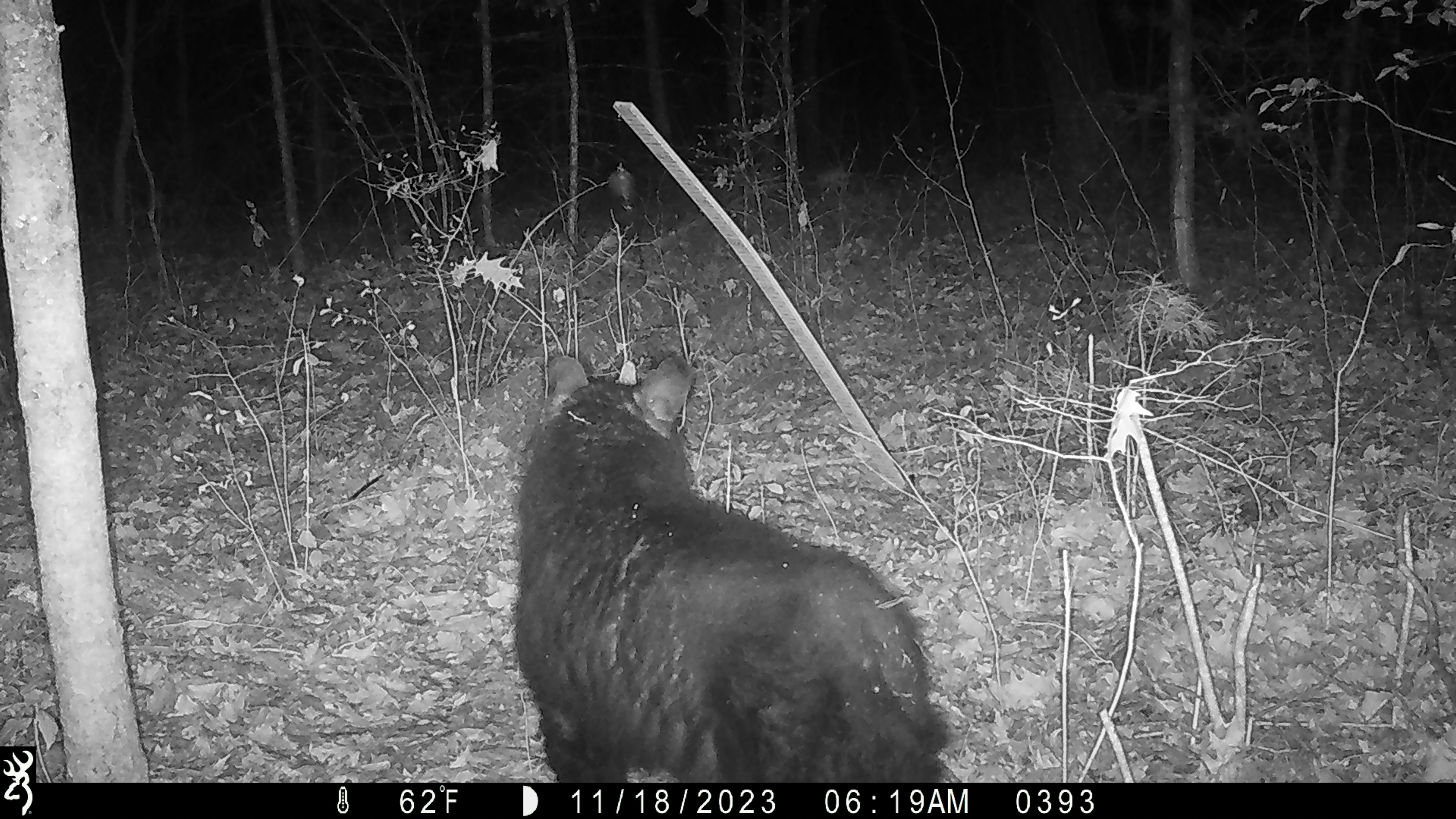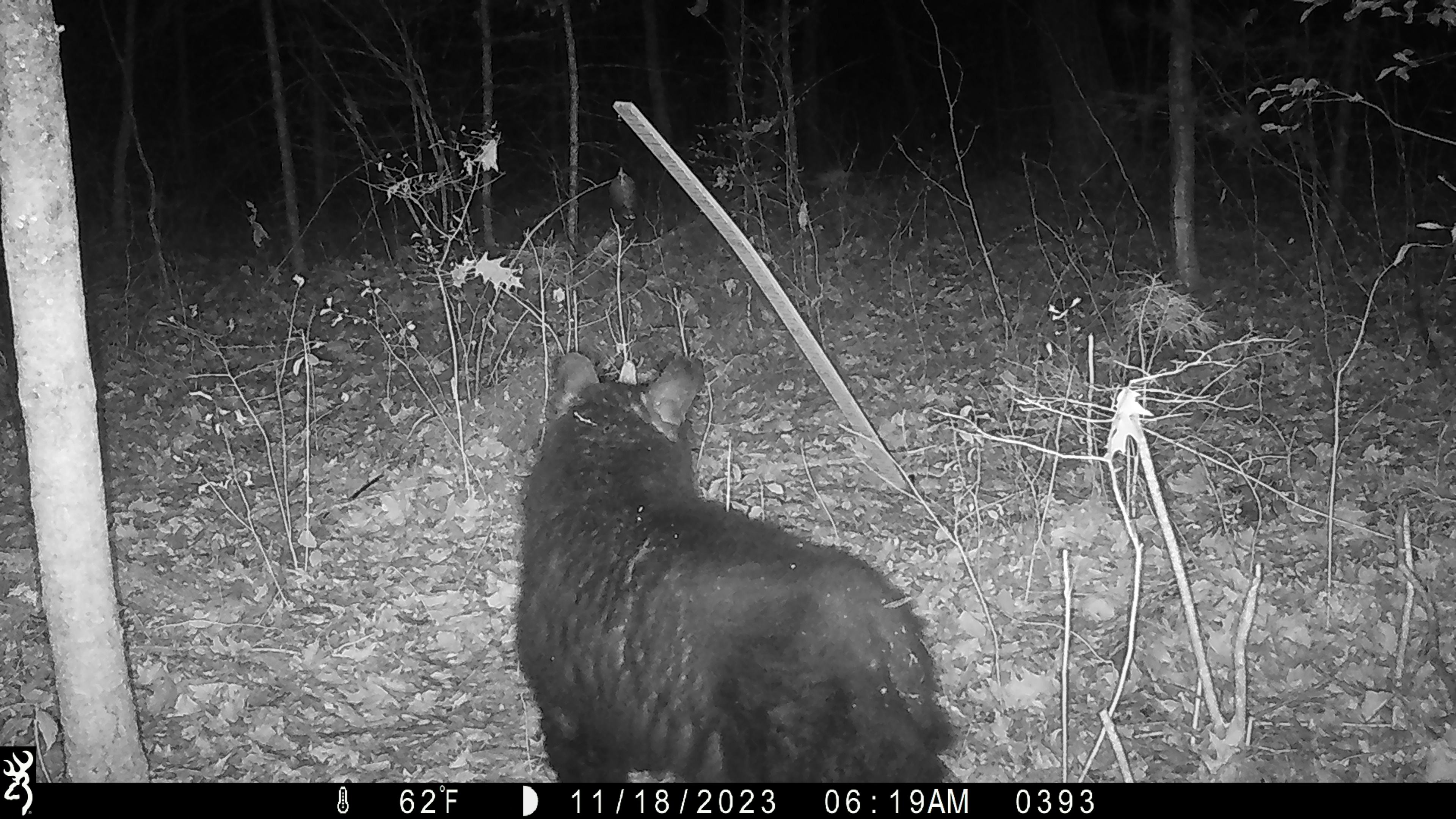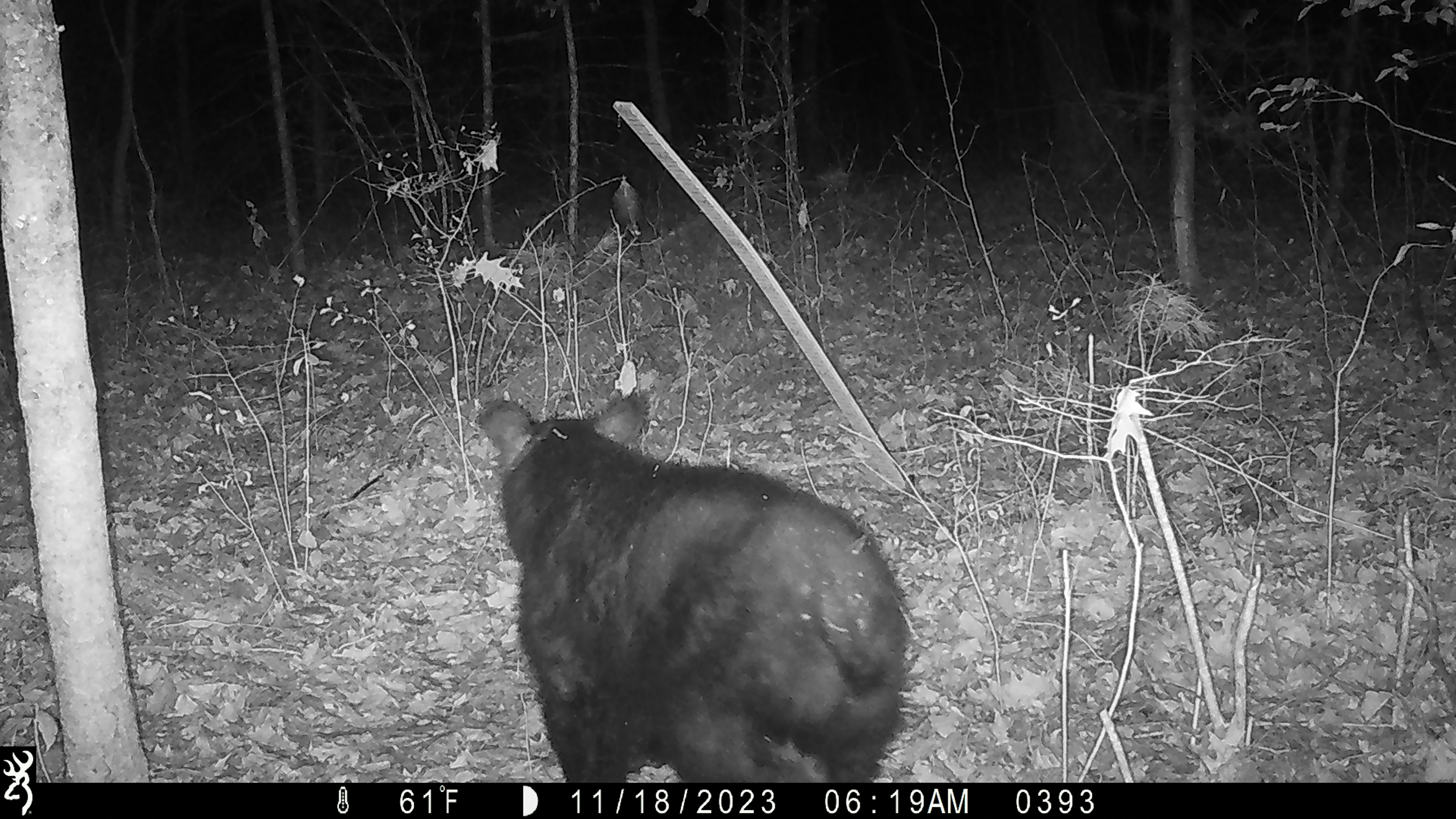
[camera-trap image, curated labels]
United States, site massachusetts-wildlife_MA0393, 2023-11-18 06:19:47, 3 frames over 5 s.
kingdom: Animalia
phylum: Chordata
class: Mammalia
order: Carnivora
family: Ursidae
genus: Ursus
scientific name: Ursus americanus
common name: black bear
Black bear (Ursus americanus).